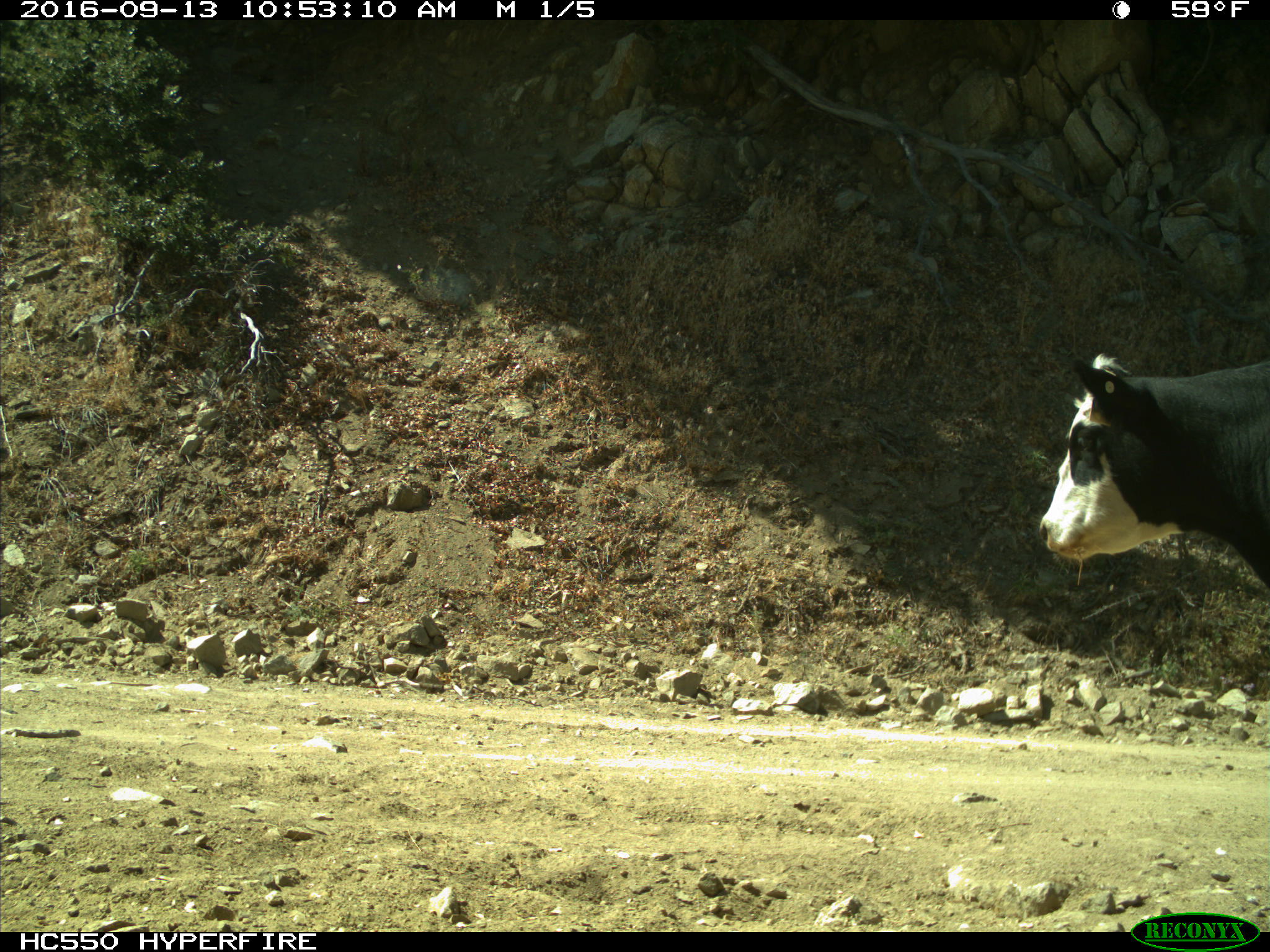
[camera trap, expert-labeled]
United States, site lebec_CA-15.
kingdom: Animalia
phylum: Chordata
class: Mammalia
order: Artiodactyla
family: Bovidae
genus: Bos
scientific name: Bos taurus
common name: domestic cow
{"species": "Bos taurus (domestic cow)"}